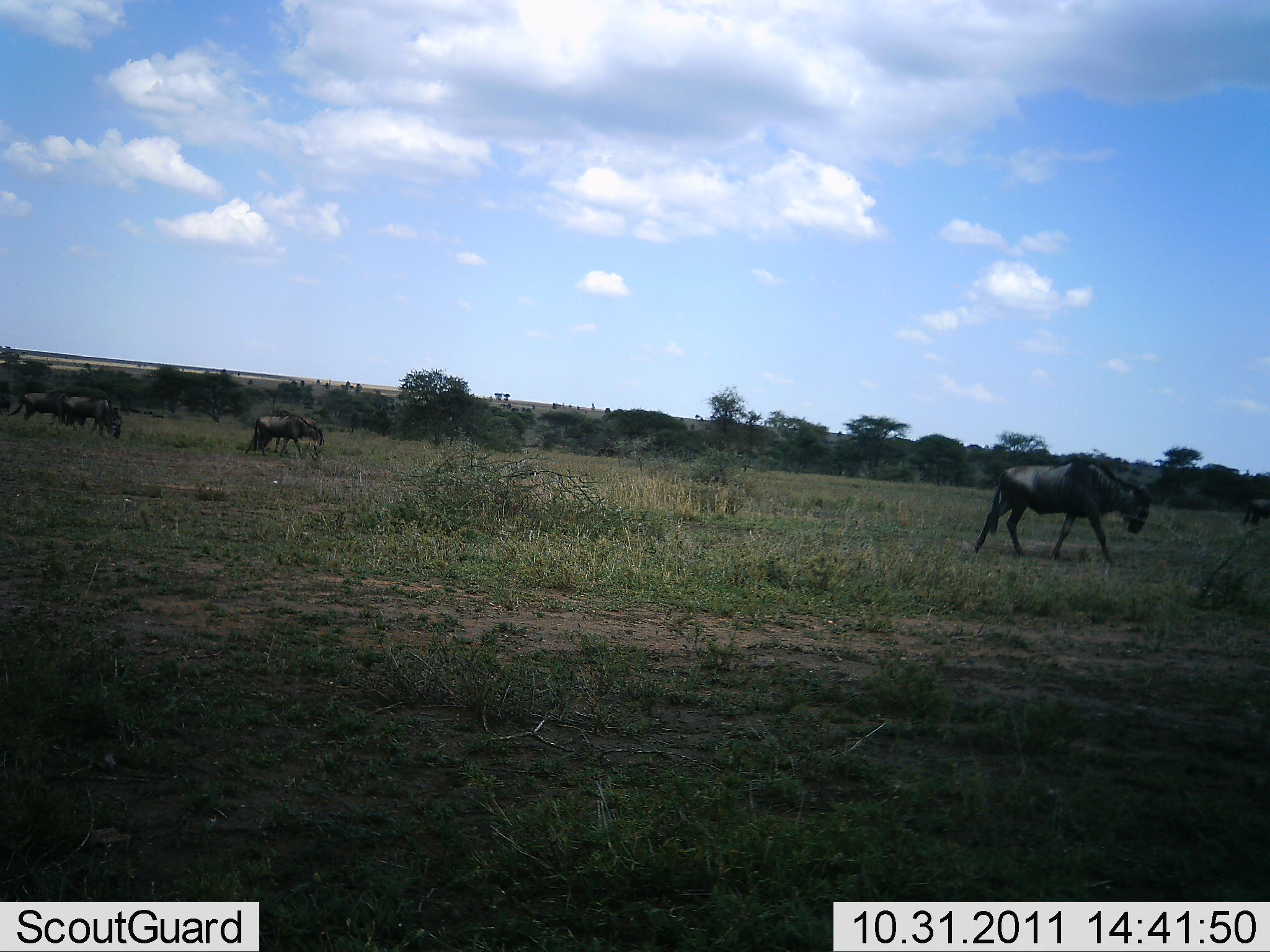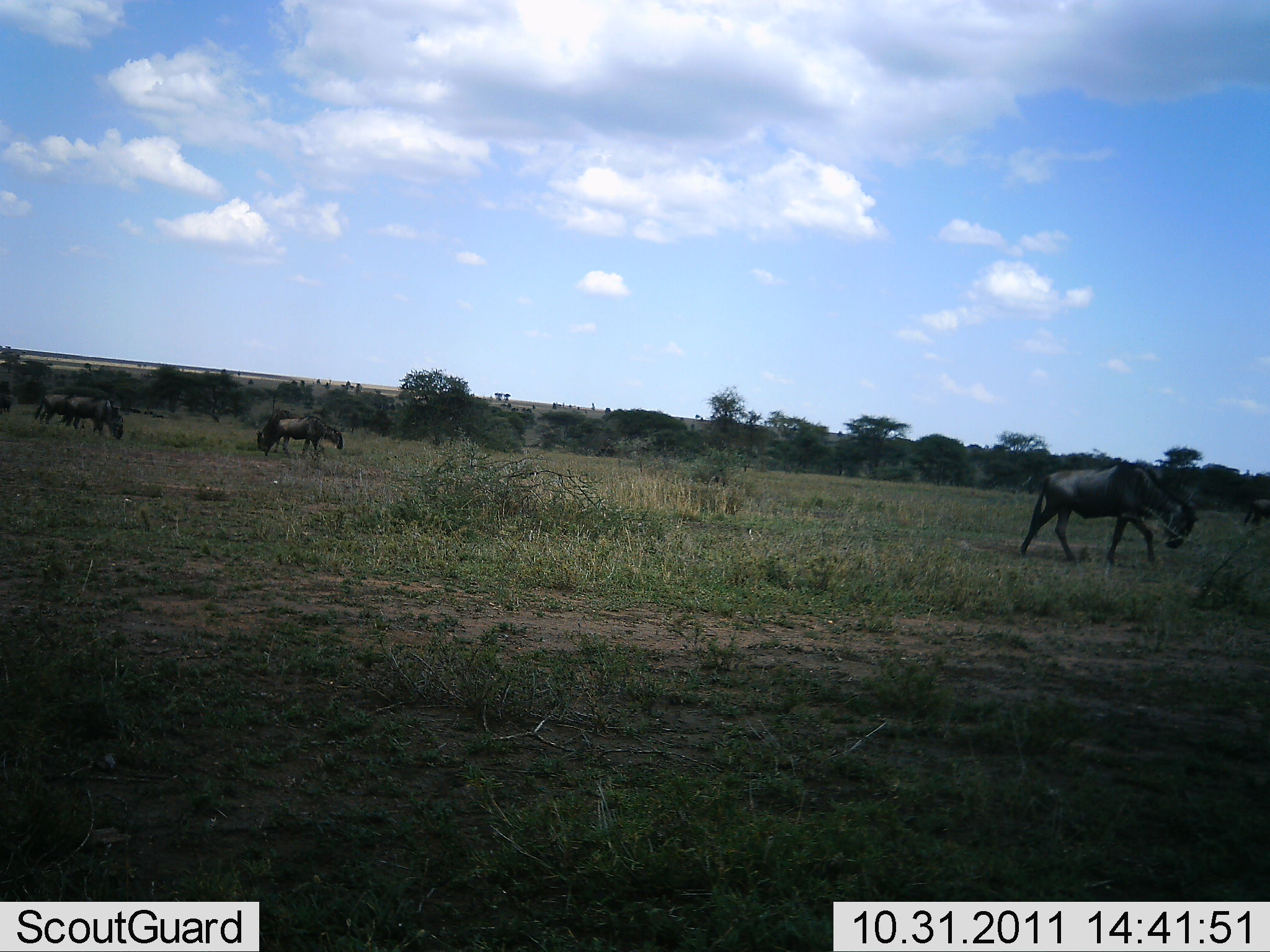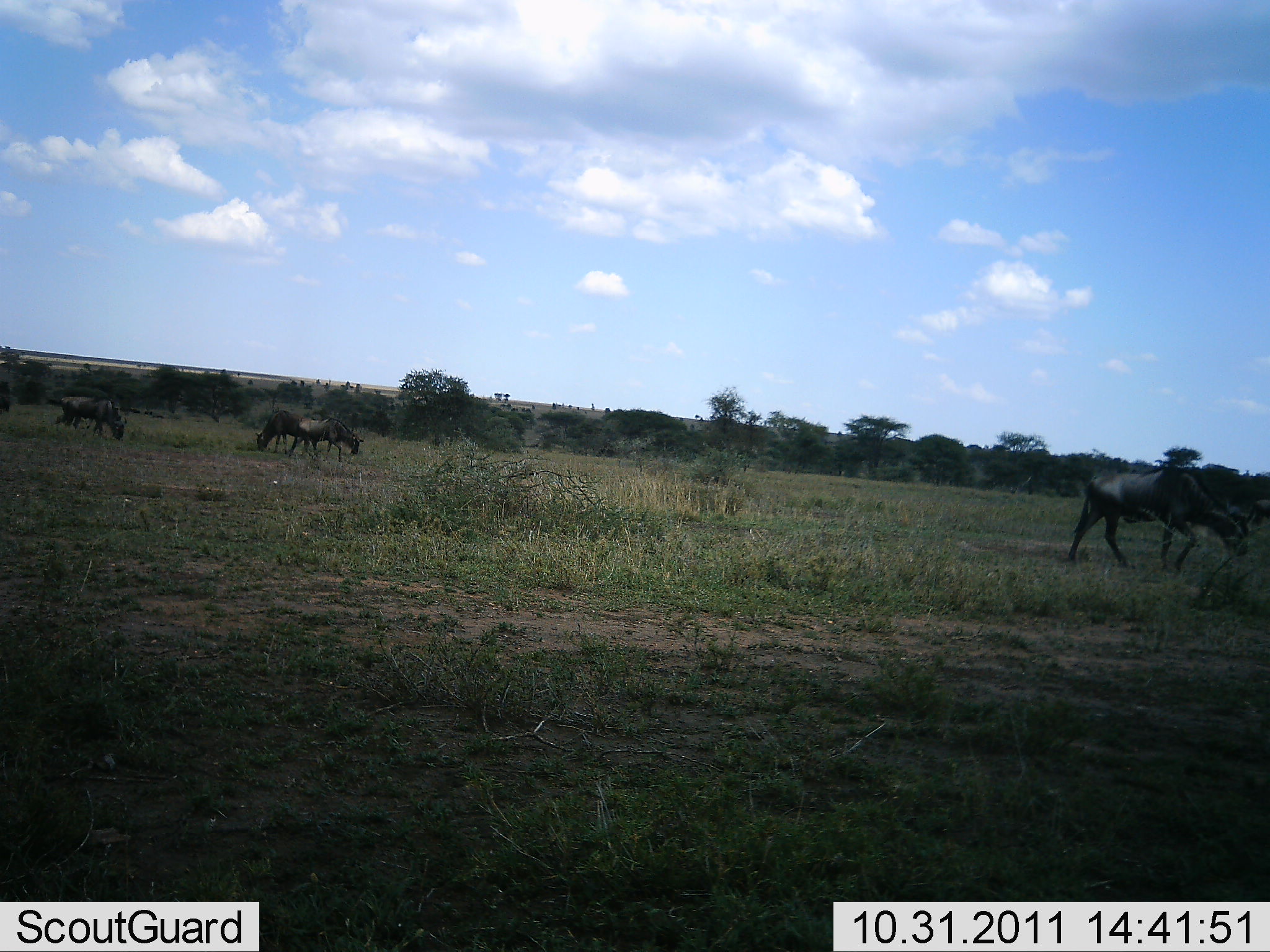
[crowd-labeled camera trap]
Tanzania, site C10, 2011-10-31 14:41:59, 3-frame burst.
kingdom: Animalia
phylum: Chordata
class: Mammalia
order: Artiodactyla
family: Bovidae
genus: Connochaetes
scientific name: Connochaetes taurinus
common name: blue wildebeest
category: wildebeest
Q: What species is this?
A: Wildebeest (blue wildebeest) (Connochaetes taurinus).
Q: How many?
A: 6.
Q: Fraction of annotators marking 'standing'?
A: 55%.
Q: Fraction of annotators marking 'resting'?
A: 0%.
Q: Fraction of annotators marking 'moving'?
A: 91%.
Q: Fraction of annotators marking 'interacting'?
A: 0%.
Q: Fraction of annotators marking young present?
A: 0%.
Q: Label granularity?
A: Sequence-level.